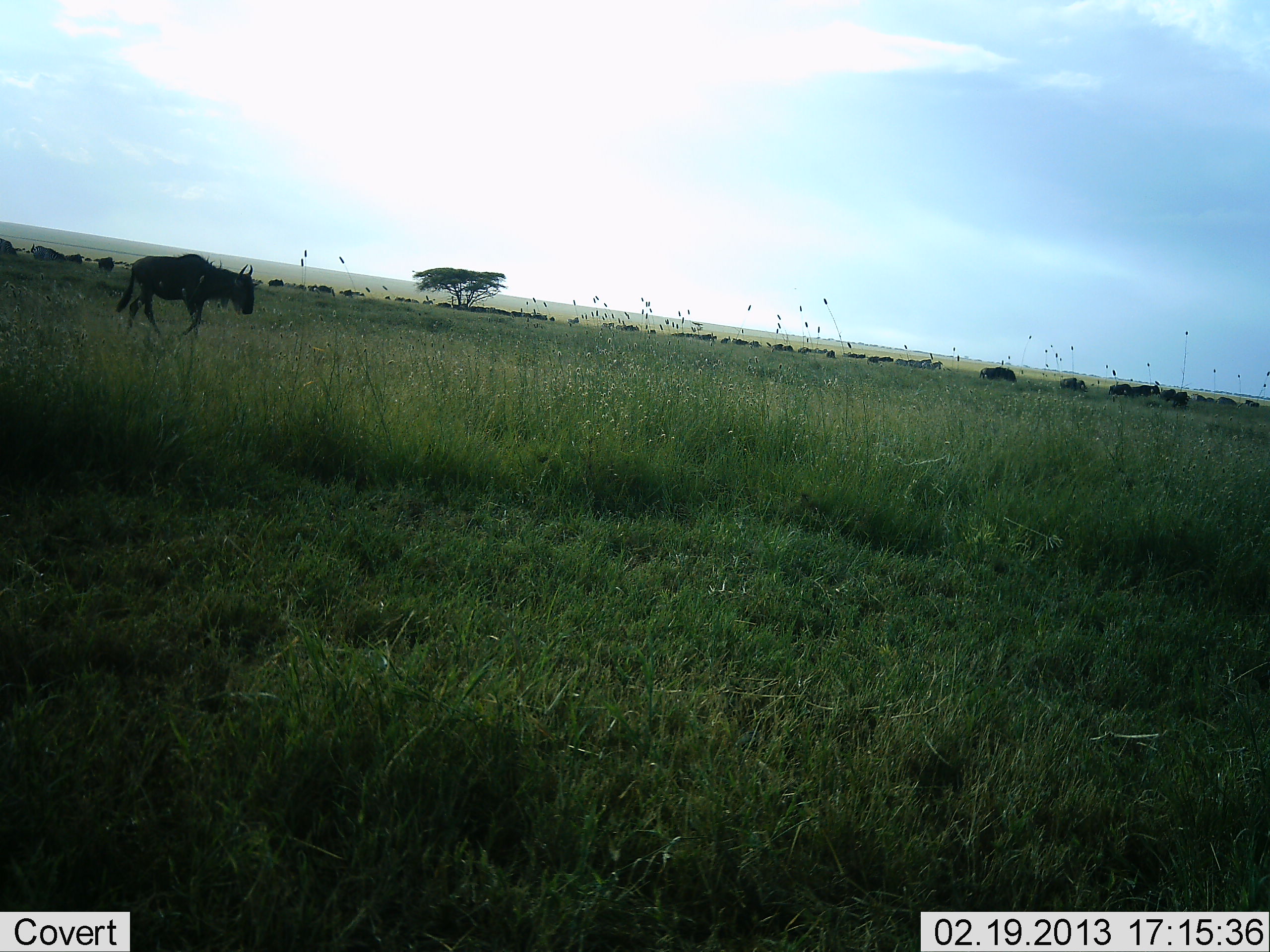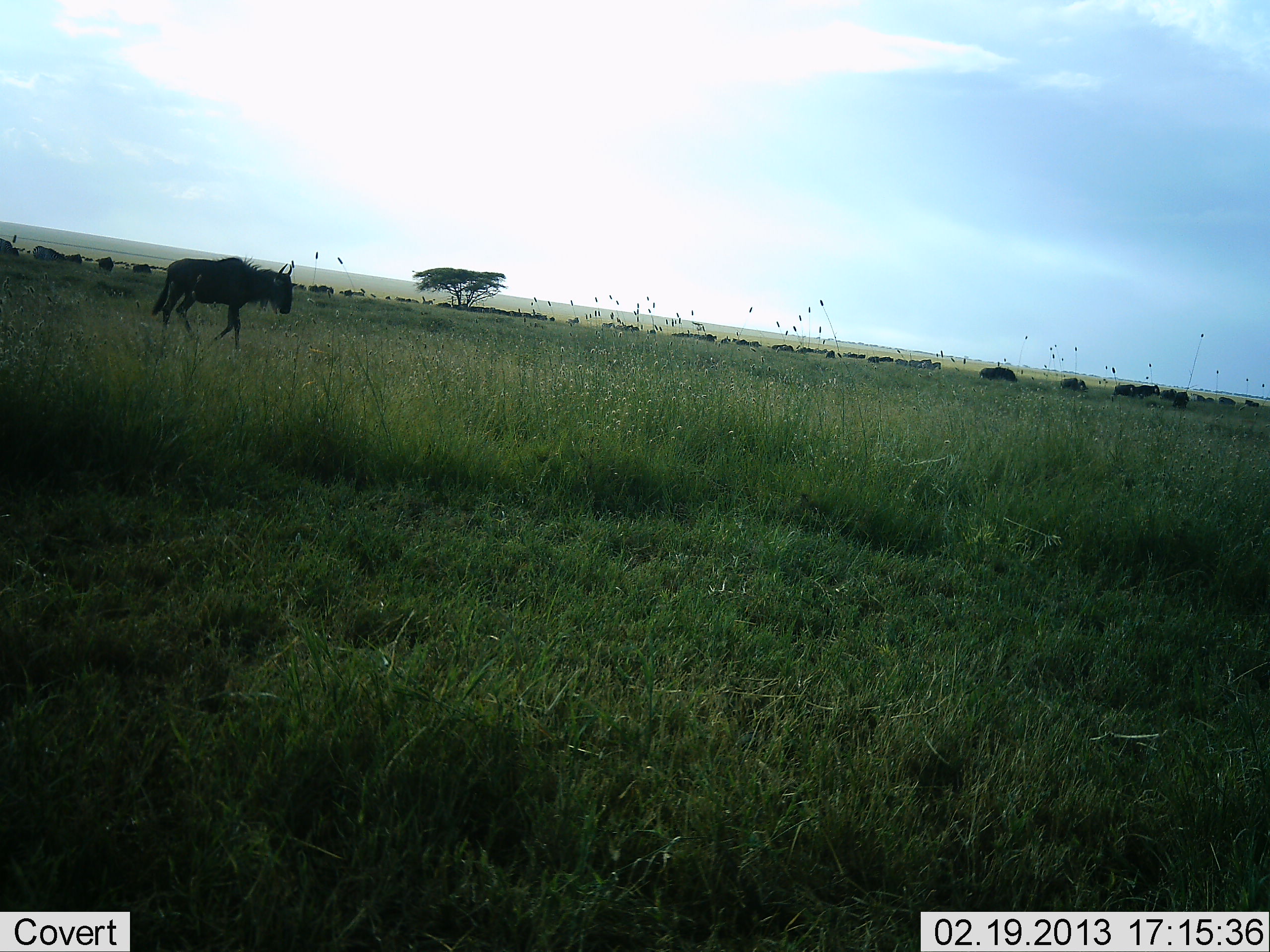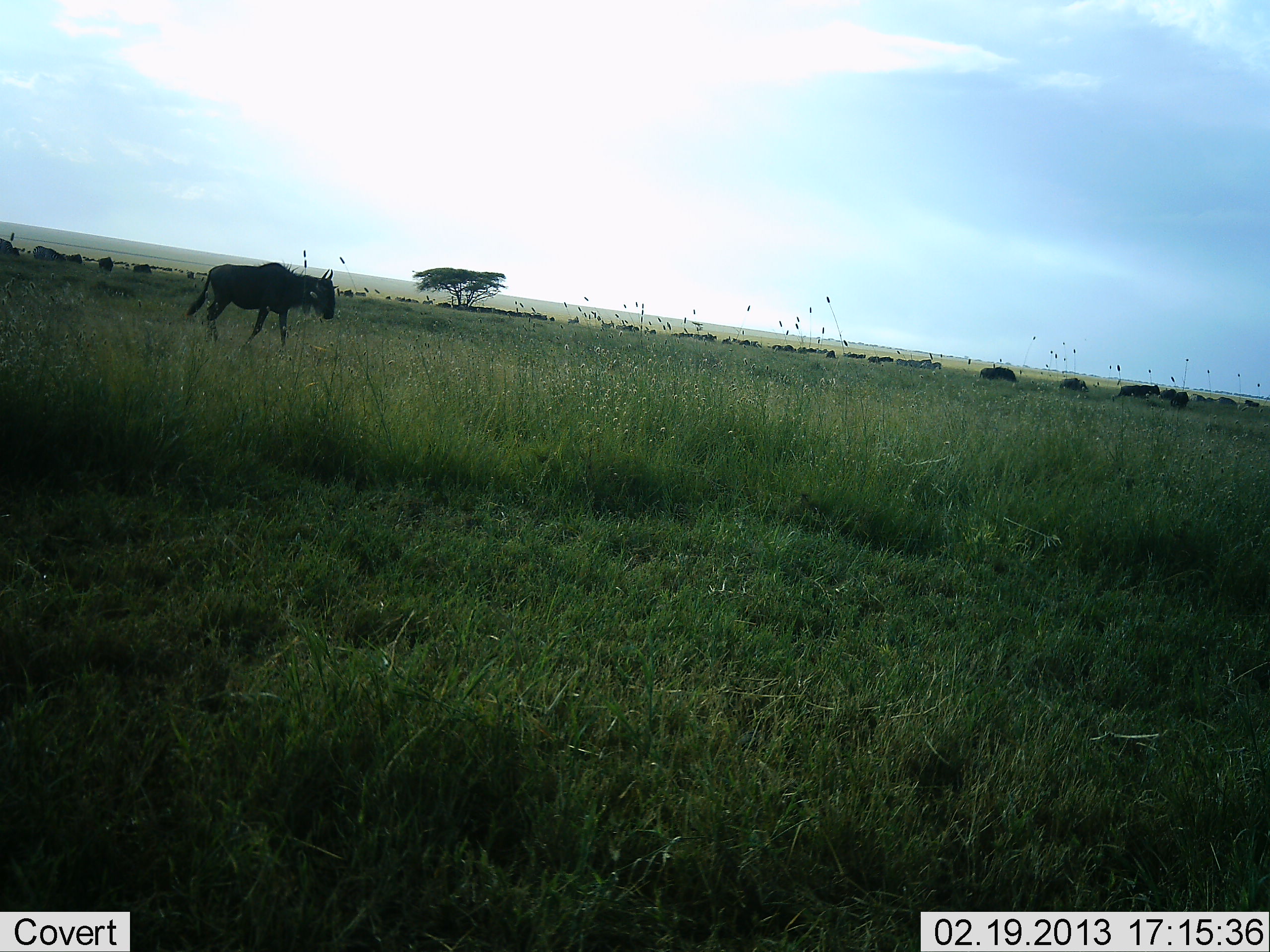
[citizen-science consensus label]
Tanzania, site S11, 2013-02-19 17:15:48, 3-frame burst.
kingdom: Animalia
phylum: Chordata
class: Mammalia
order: Artiodactyla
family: Bovidae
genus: Connochaetes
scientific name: Connochaetes taurinus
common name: blue wildebeest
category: wildebeest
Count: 11-50.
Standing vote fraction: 44%.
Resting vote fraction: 6%.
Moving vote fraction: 88%.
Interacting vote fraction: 3%.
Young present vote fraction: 0%.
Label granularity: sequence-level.